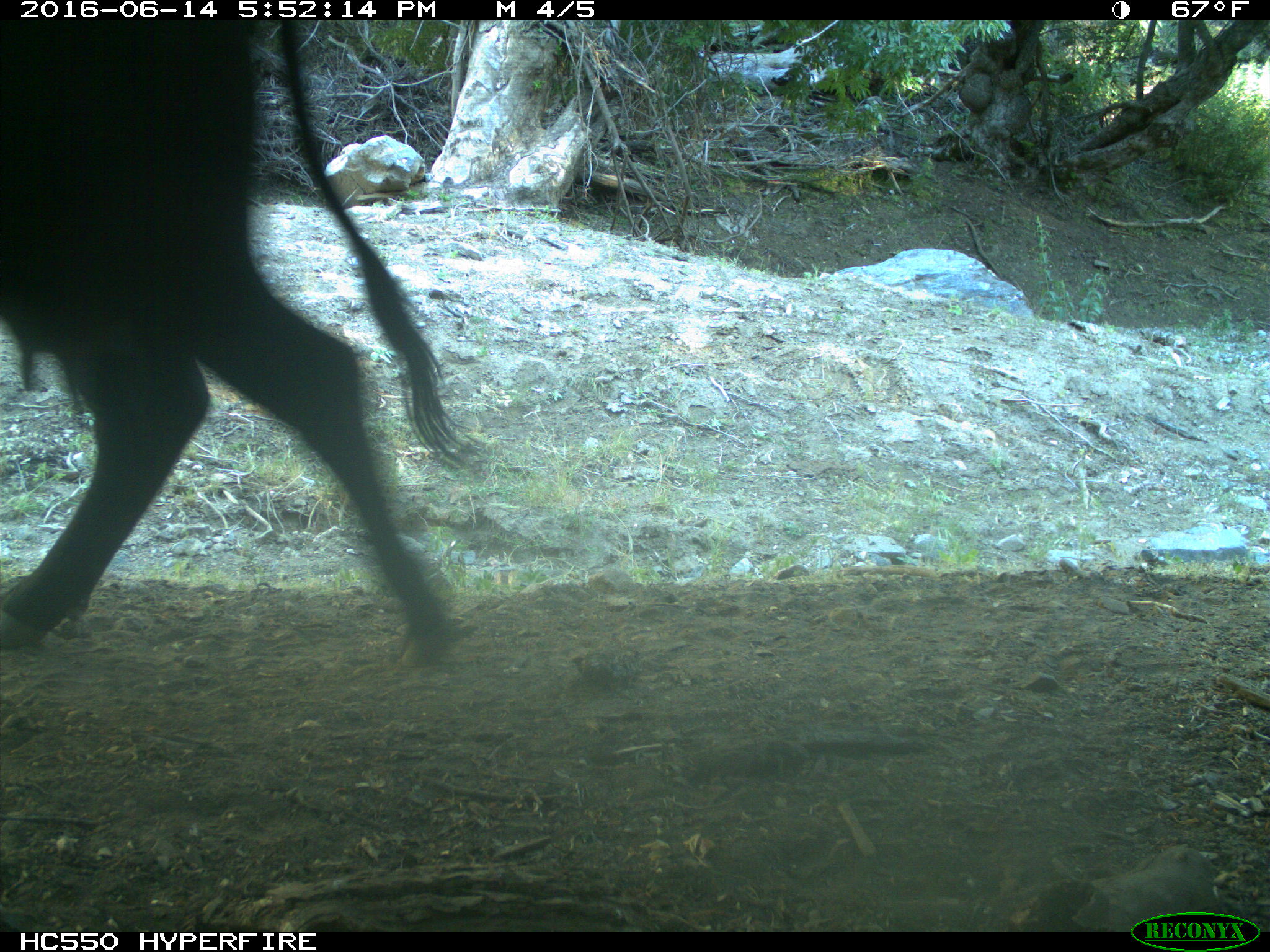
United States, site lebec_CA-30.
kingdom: Animalia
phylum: Chordata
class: Mammalia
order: Artiodactyla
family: Bovidae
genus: Bos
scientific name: Bos taurus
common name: domestic cow